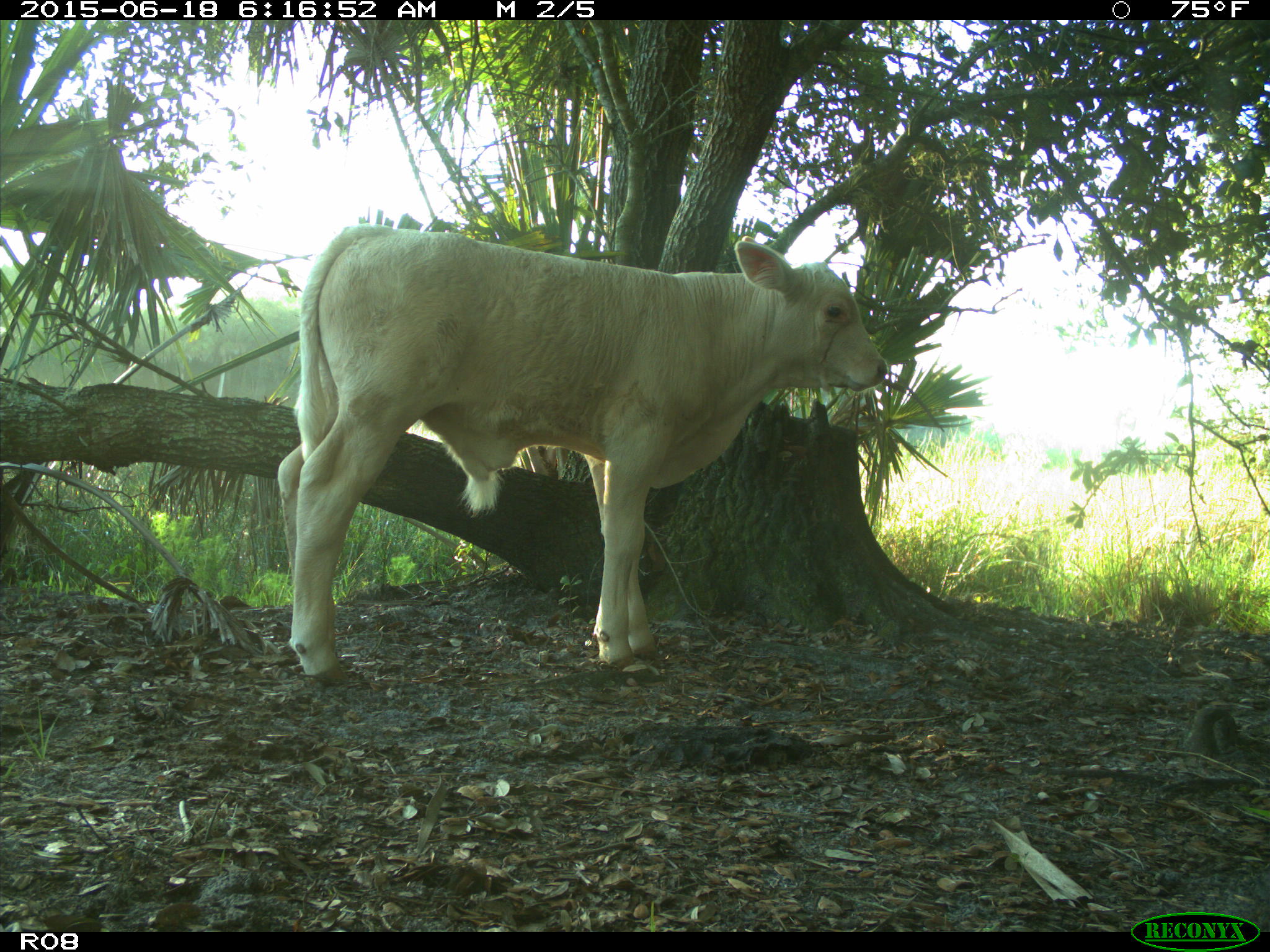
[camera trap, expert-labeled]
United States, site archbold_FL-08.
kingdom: Animalia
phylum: Chordata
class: Mammalia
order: Artiodactyla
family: Bovidae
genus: Bos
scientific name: Bos taurus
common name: domestic cow